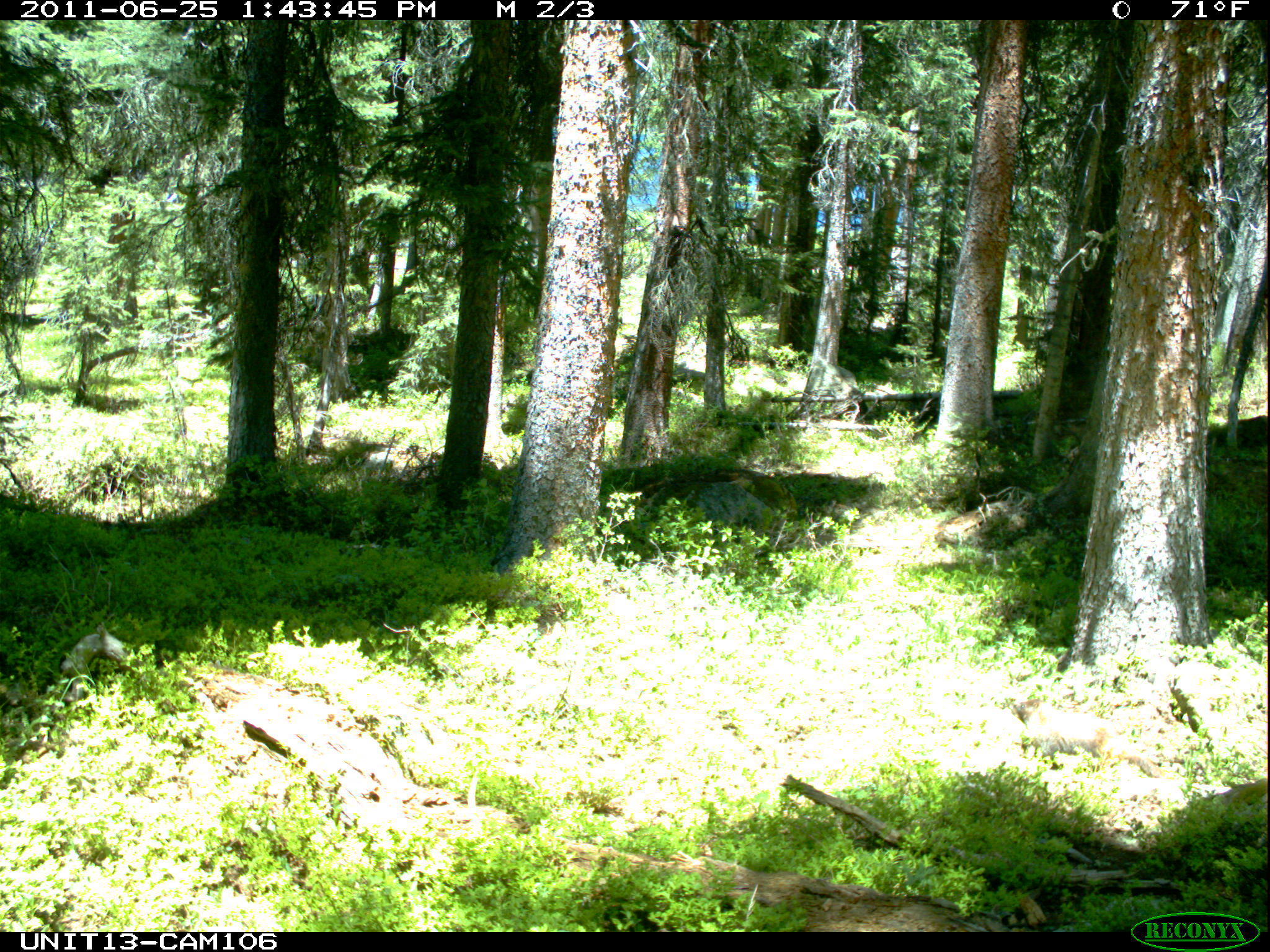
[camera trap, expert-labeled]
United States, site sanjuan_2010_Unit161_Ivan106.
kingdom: Animalia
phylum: Chordata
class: Mammalia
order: Rodentia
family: Sciuridae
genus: Marmota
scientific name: Marmota flaviventris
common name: yellow-bellied marmot